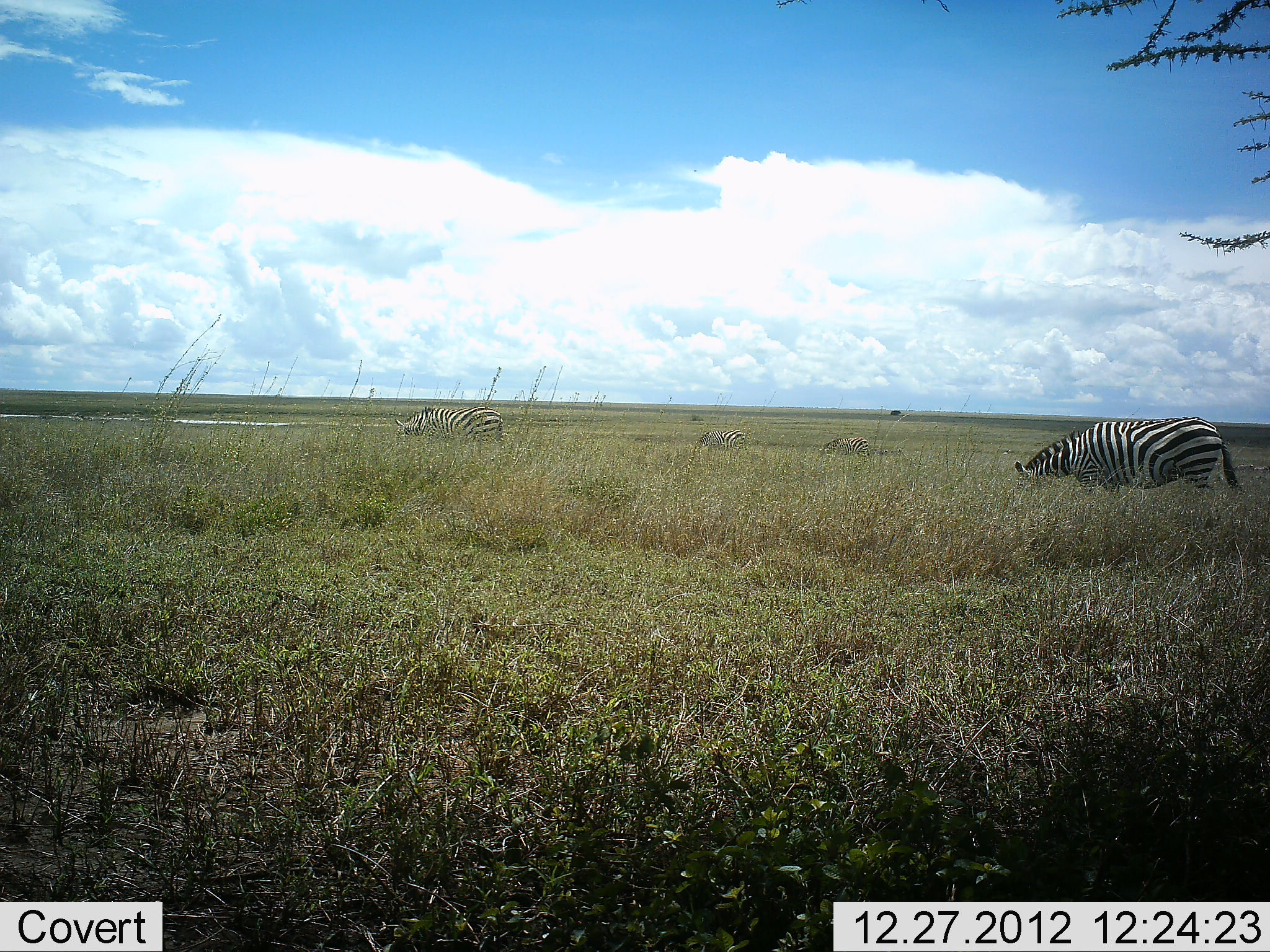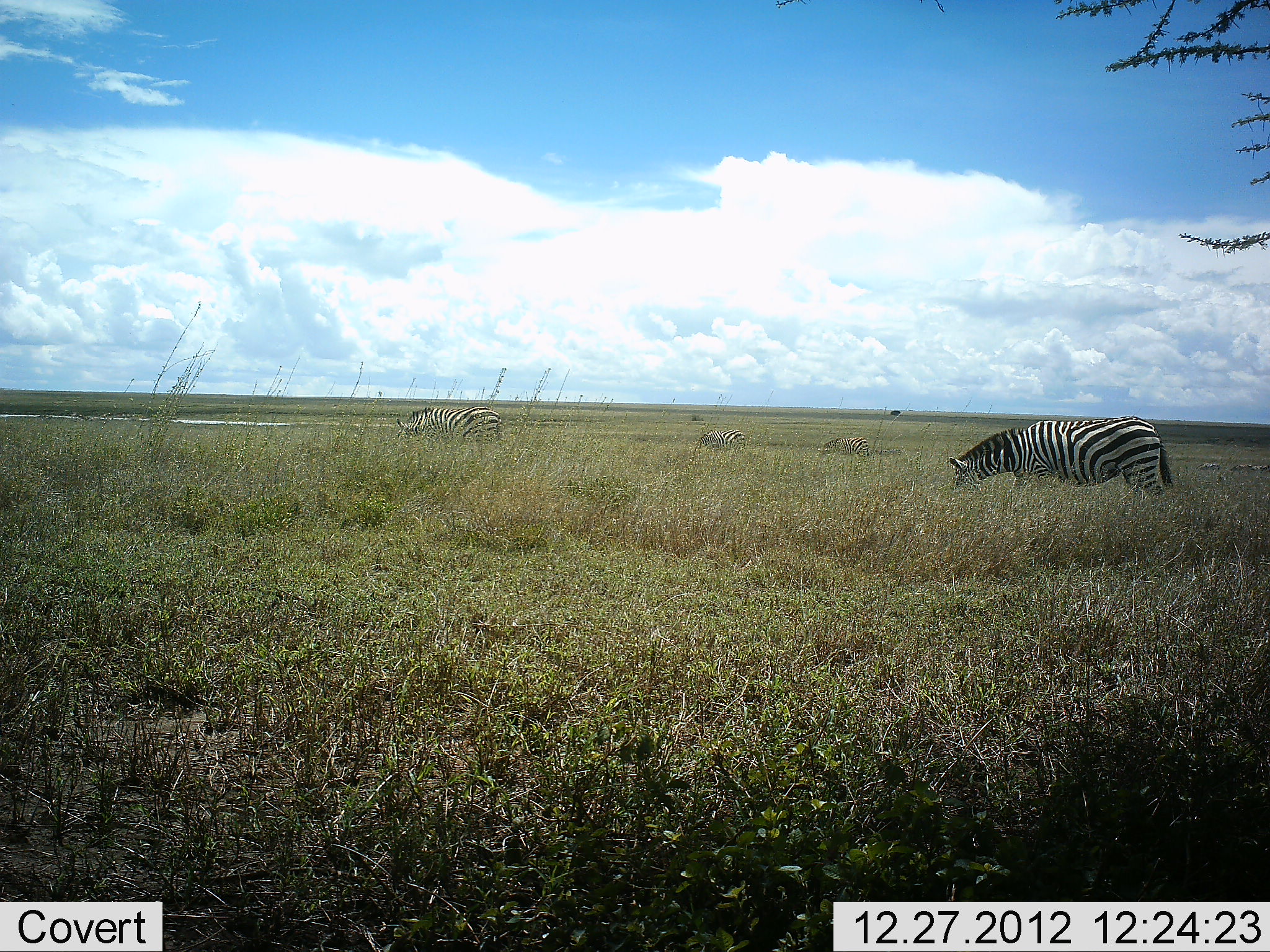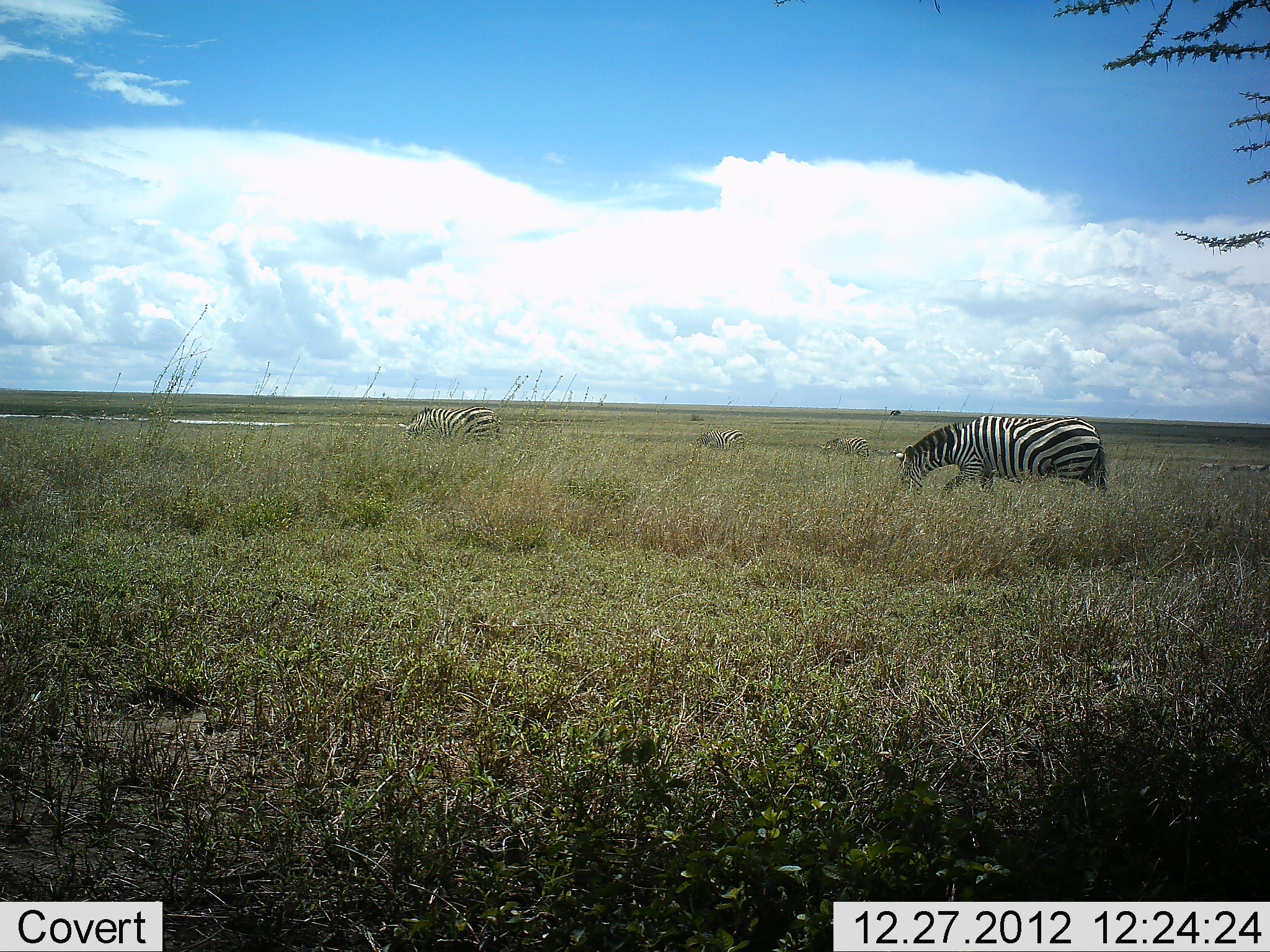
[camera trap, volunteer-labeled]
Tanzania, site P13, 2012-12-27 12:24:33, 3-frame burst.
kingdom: Animalia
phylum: Chordata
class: Mammalia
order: Perissodactyla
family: Equidae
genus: Equus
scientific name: Equus quagga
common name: plains zebra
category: zebra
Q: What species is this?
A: Zebra (plains zebra) (Equus quagga).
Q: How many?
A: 4.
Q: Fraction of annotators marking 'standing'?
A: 29%.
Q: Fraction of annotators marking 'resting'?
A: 0%.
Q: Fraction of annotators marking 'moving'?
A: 43%.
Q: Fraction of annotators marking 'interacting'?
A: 0%.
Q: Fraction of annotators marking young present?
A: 0%.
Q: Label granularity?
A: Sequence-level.